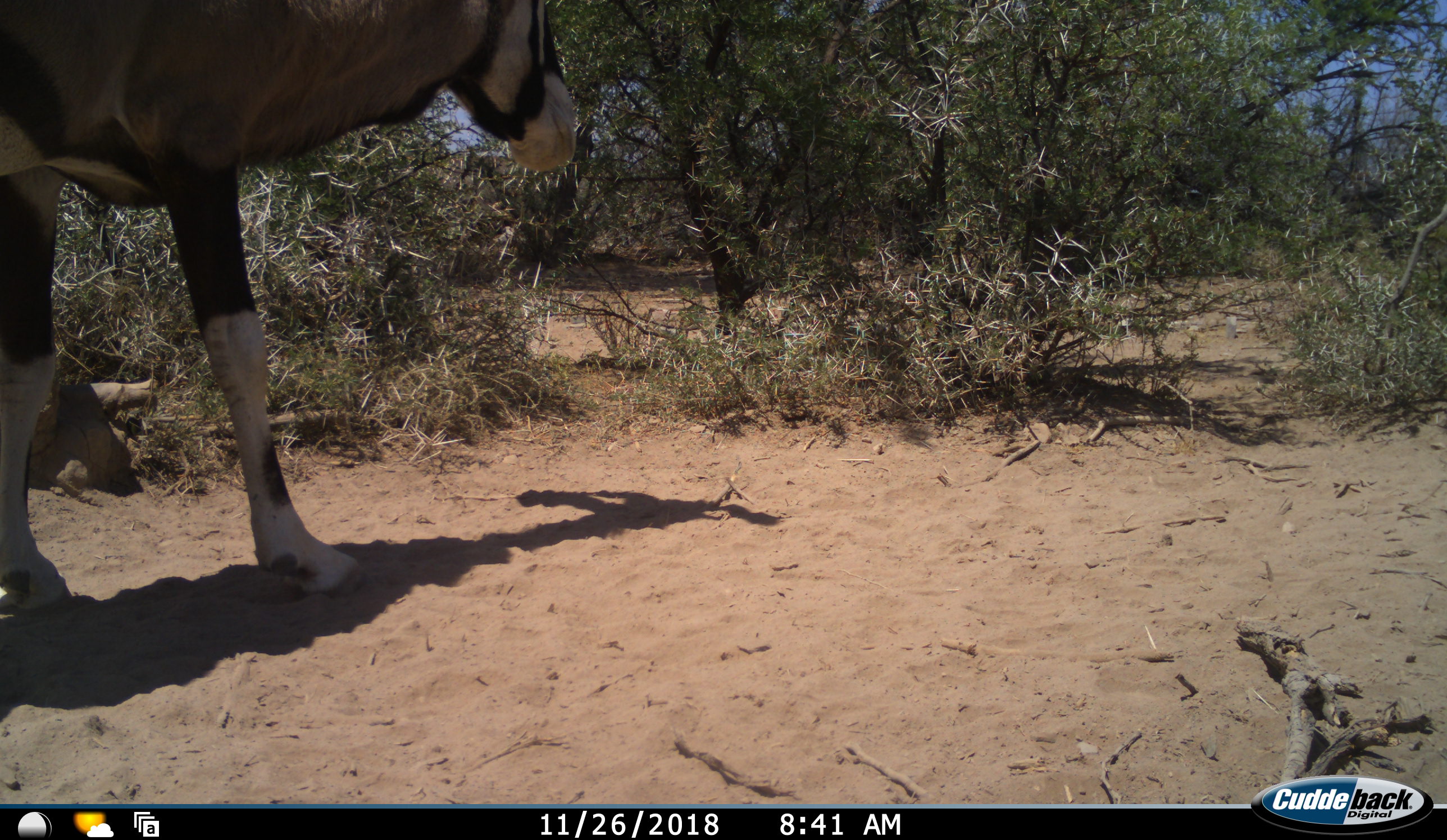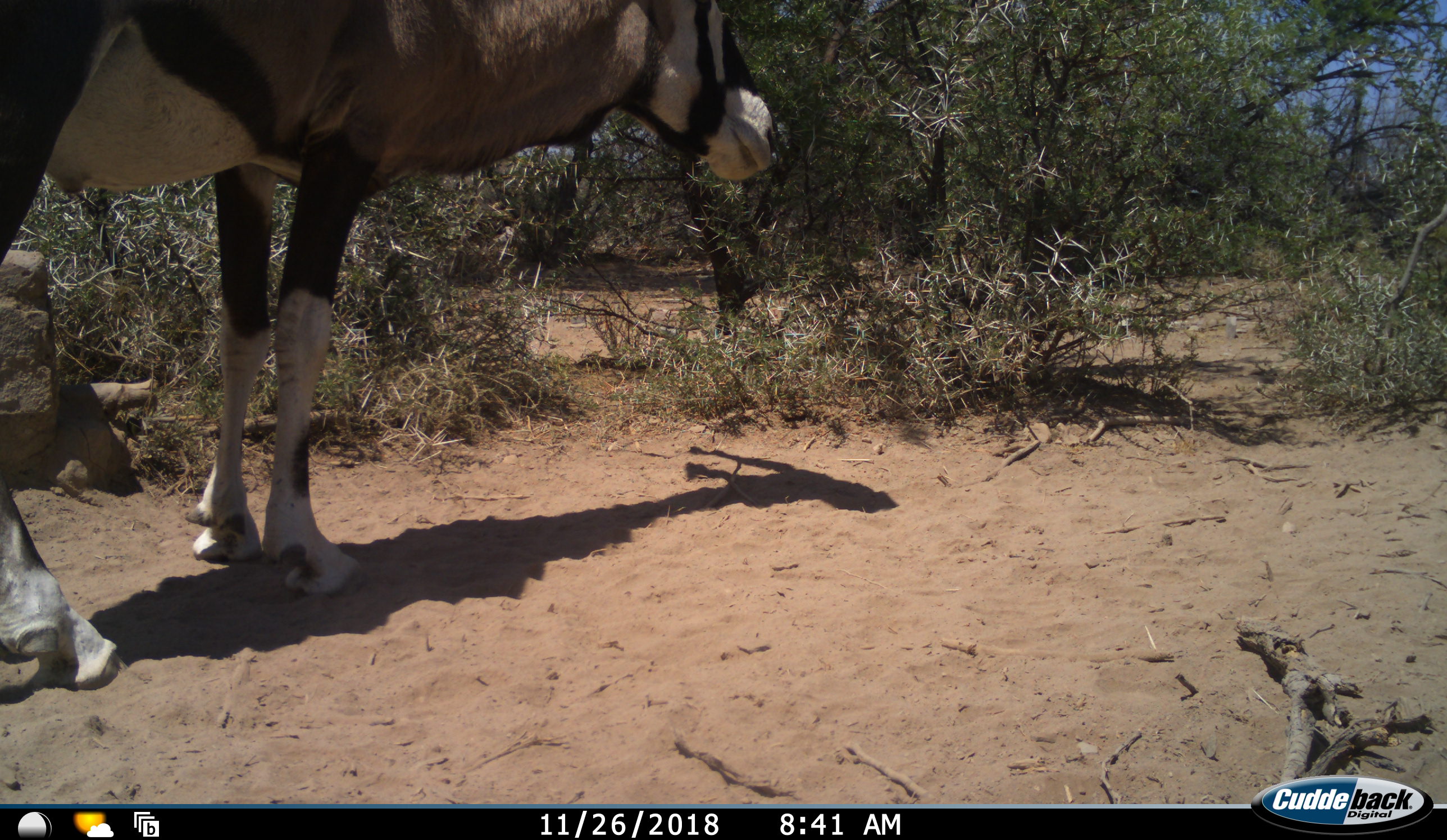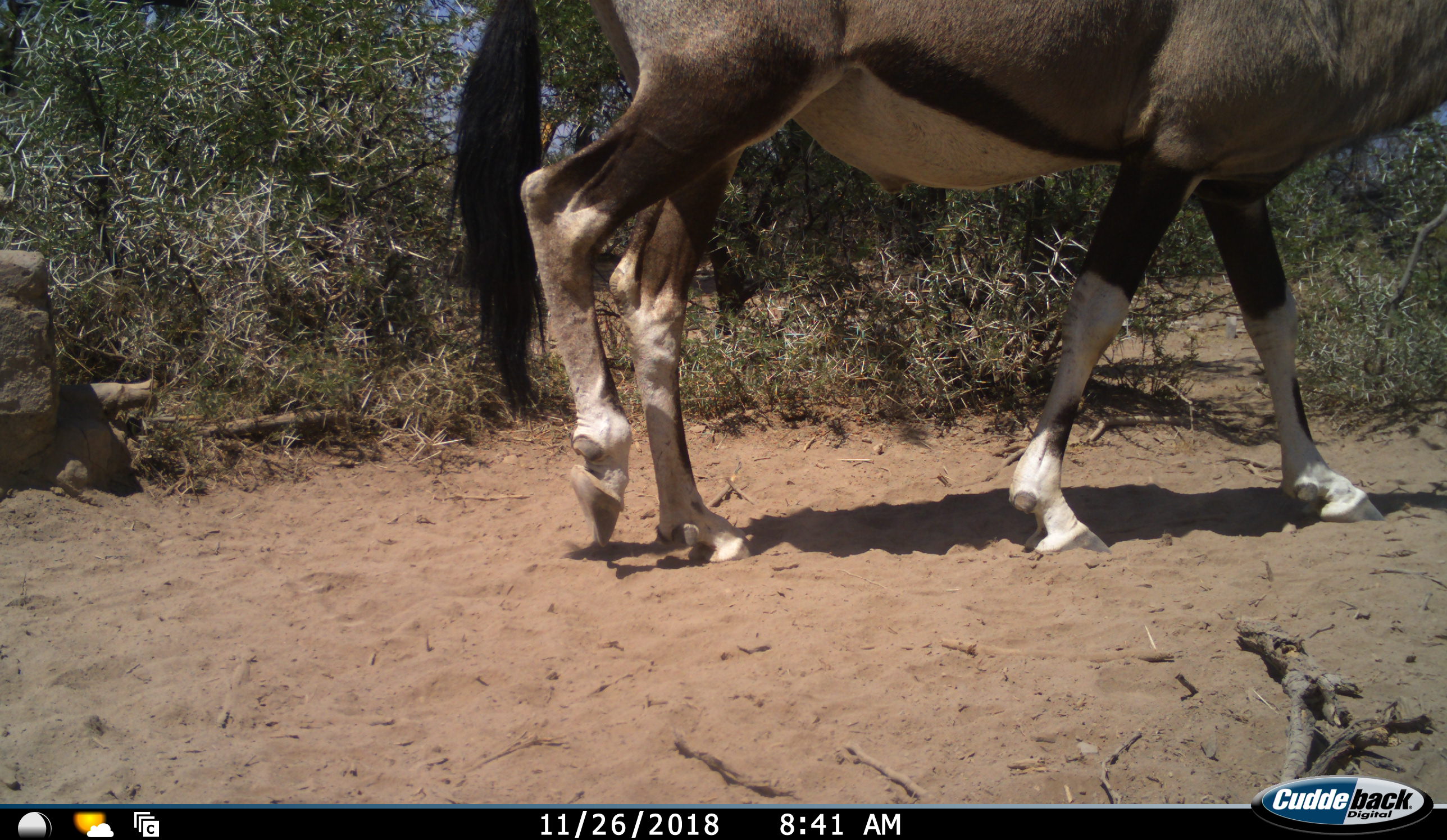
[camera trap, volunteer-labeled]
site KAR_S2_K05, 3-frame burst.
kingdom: Animalia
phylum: Chordata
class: Mammalia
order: Artiodactyla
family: Bovidae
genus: Oryx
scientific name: Oryx gazella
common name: gemsbok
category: oryx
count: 1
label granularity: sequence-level